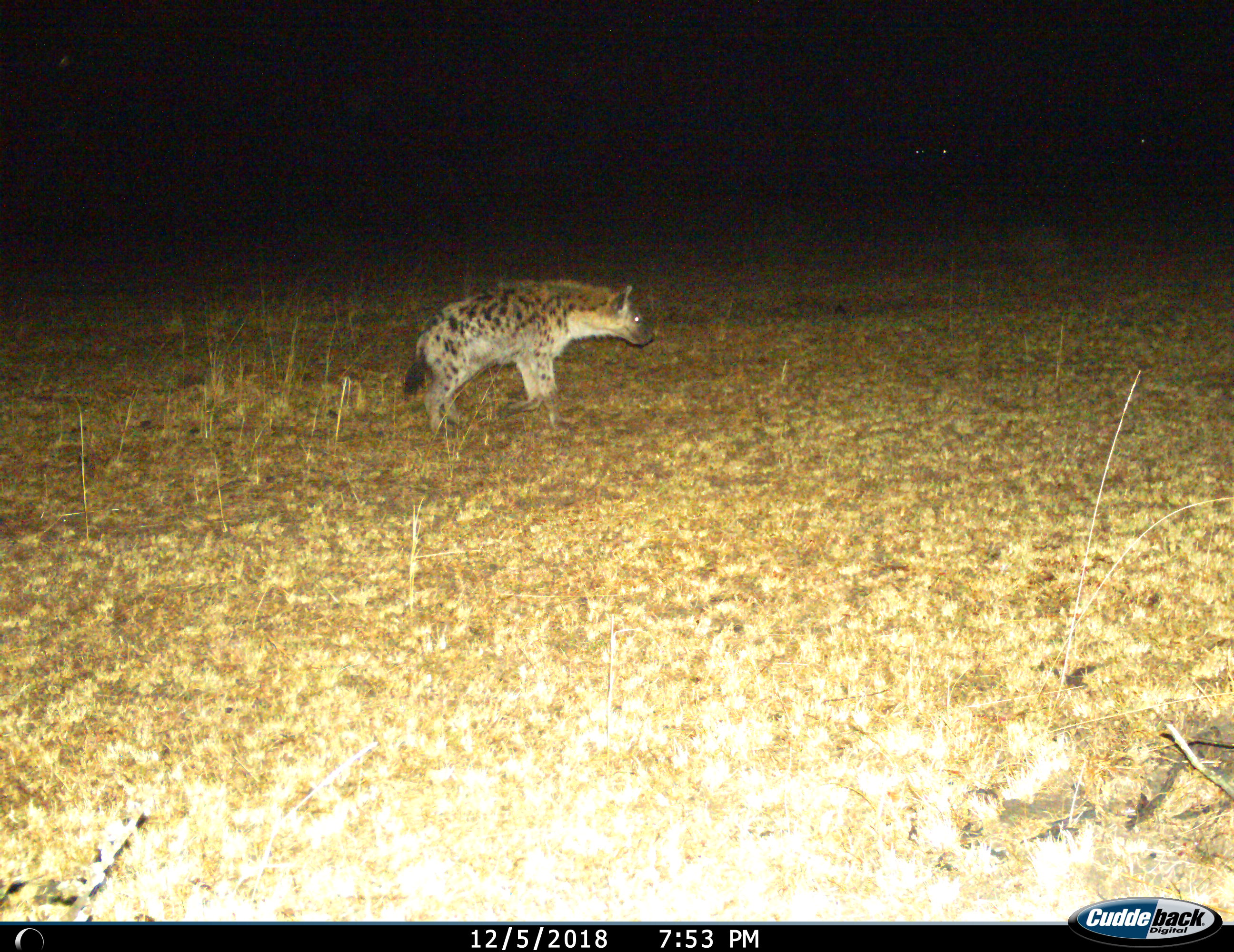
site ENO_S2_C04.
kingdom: Animalia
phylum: Chordata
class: Mammalia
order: Carnivora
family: Hyaenidae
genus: Crocuta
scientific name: Crocuta crocuta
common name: spotted hyena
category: hyenaspotted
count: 1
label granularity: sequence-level